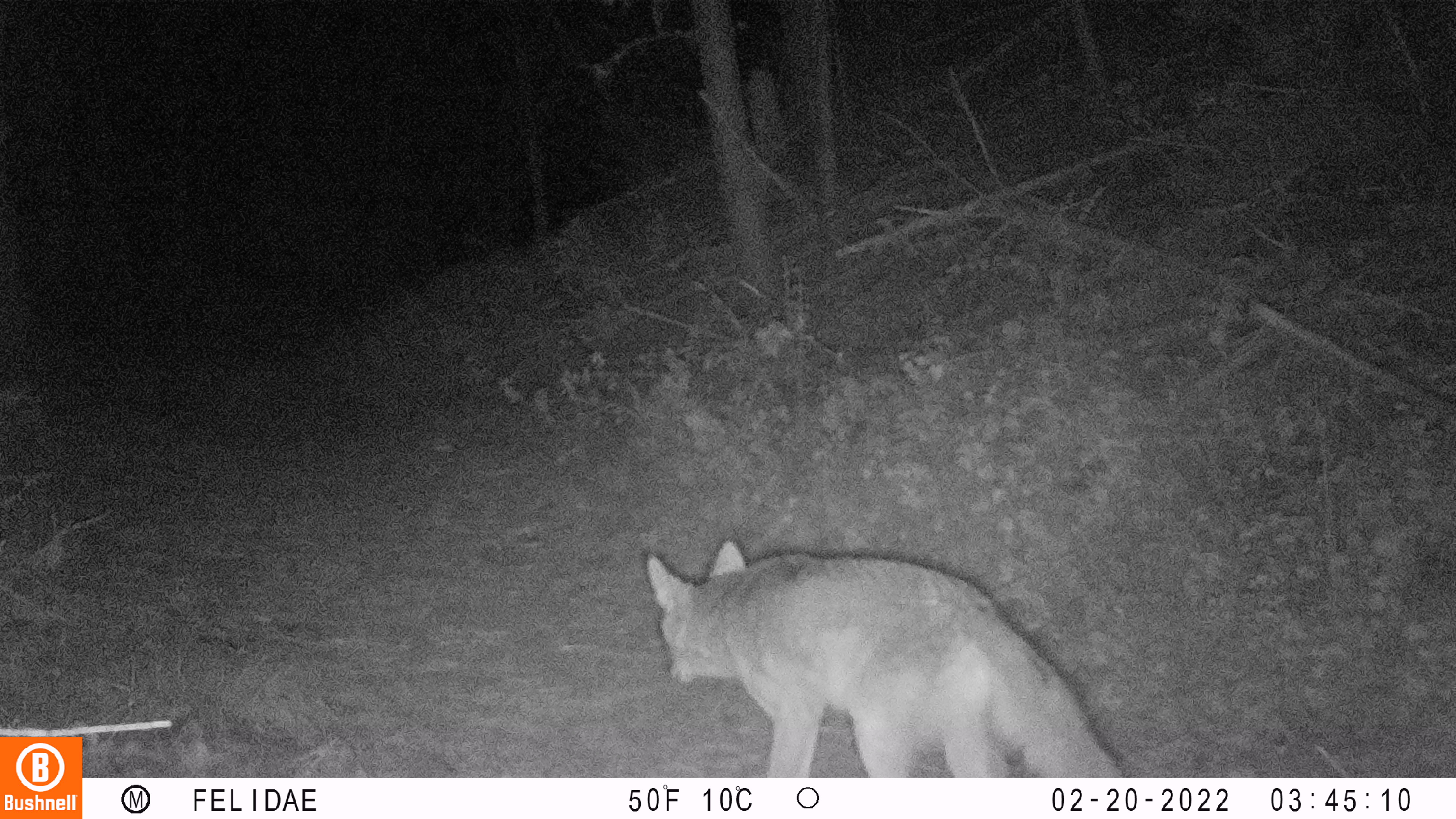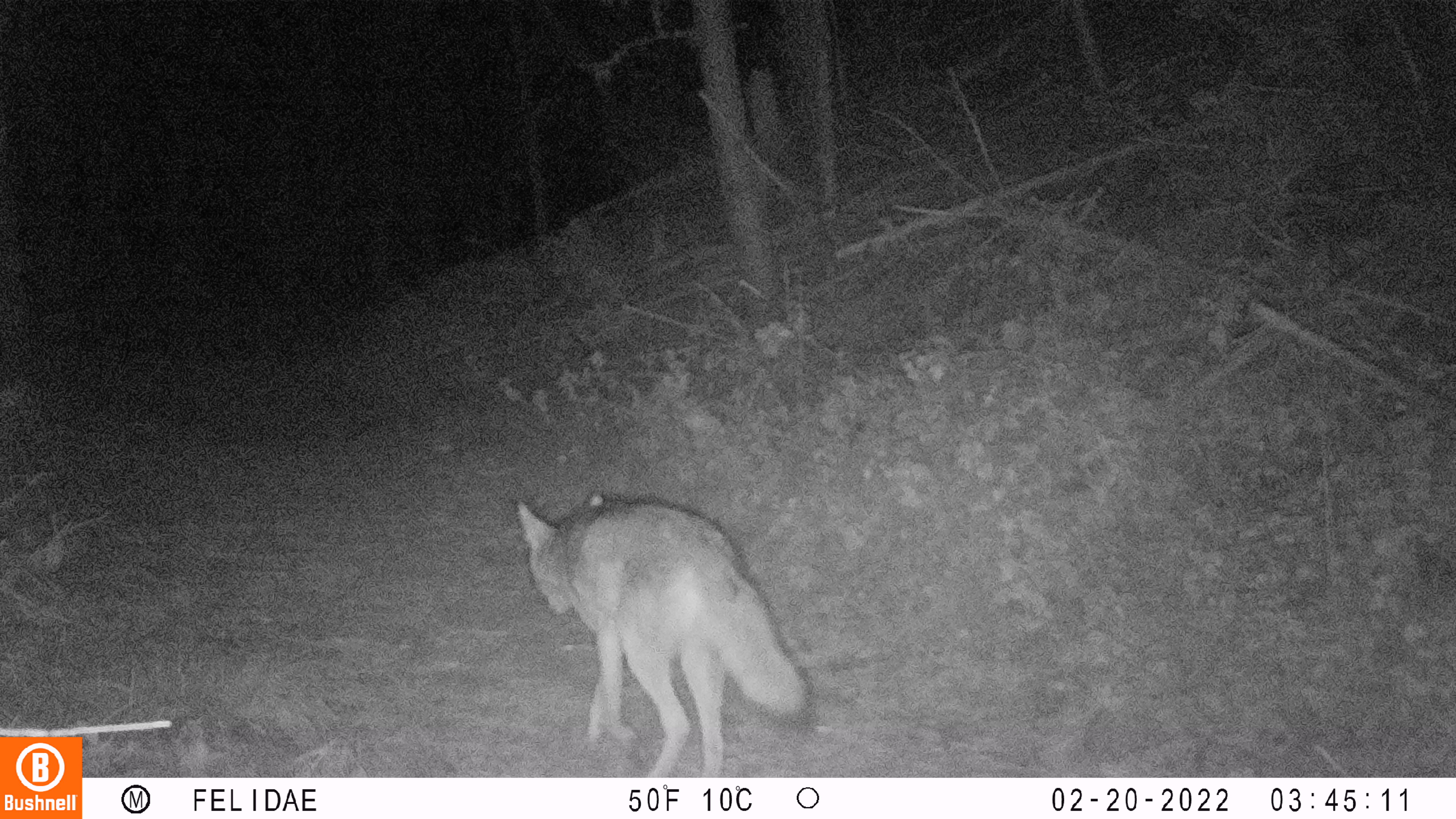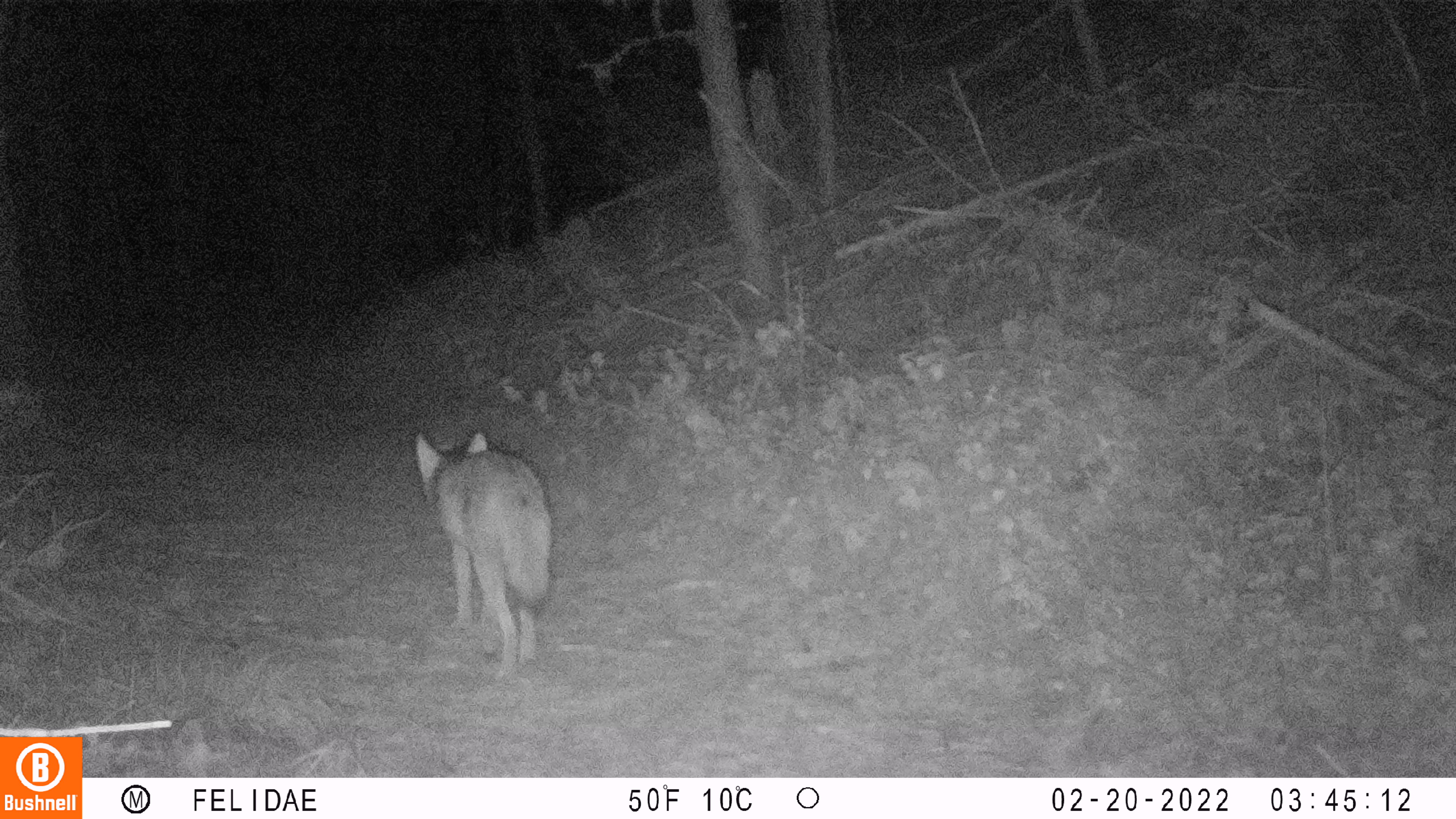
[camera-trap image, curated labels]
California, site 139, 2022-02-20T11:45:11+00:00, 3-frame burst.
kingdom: Animalia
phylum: Chordata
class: Mammalia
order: Carnivora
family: Canidae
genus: Canis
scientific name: Canis latrans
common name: coyote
Coyote (Canis latrans).